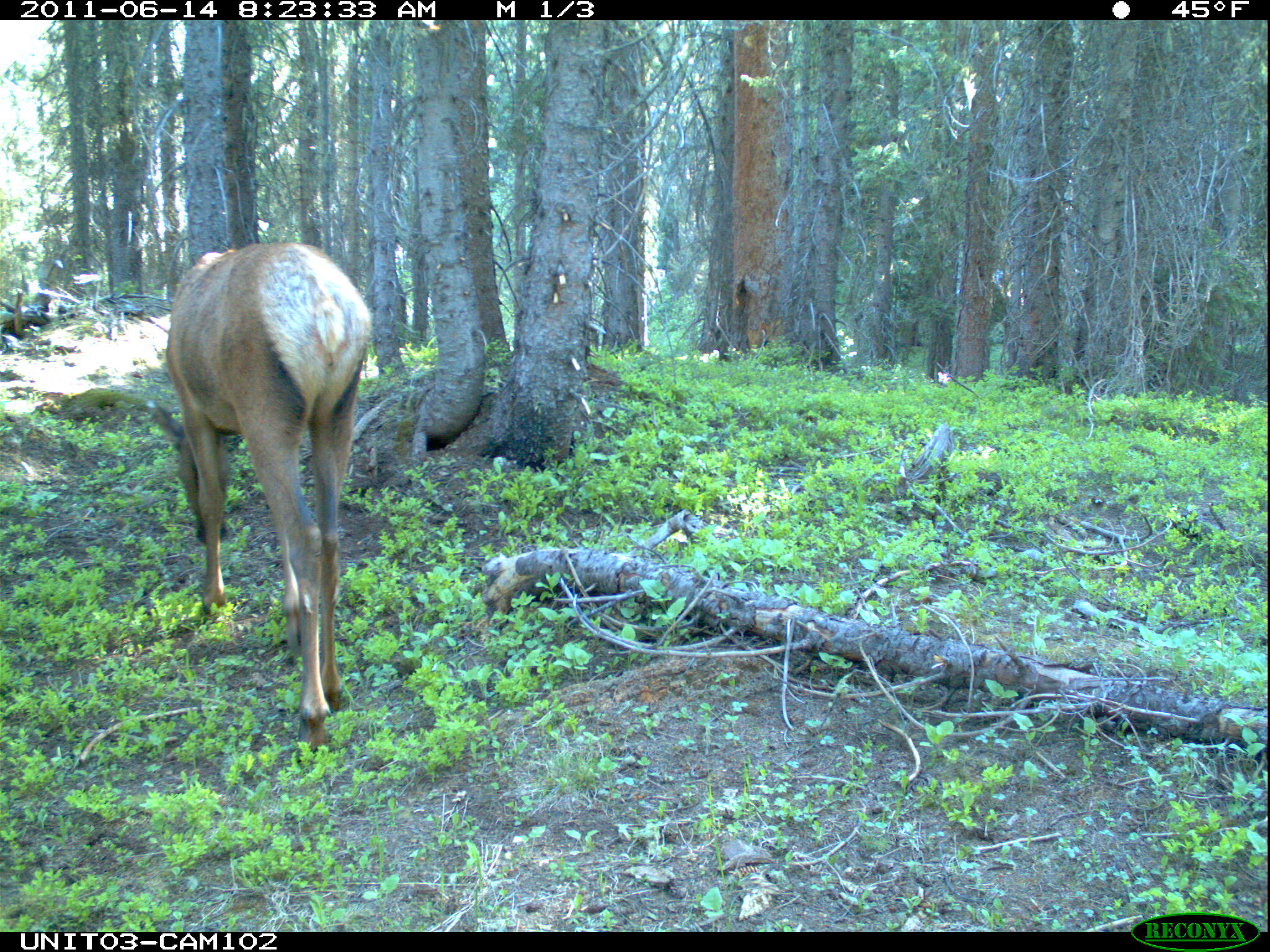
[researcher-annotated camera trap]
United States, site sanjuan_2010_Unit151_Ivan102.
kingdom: Animalia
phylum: Chordata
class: Mammalia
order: Artiodactyla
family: Cervidae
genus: Cervus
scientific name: Cervus elaphus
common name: red deer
Cervus elaphus (red deer).